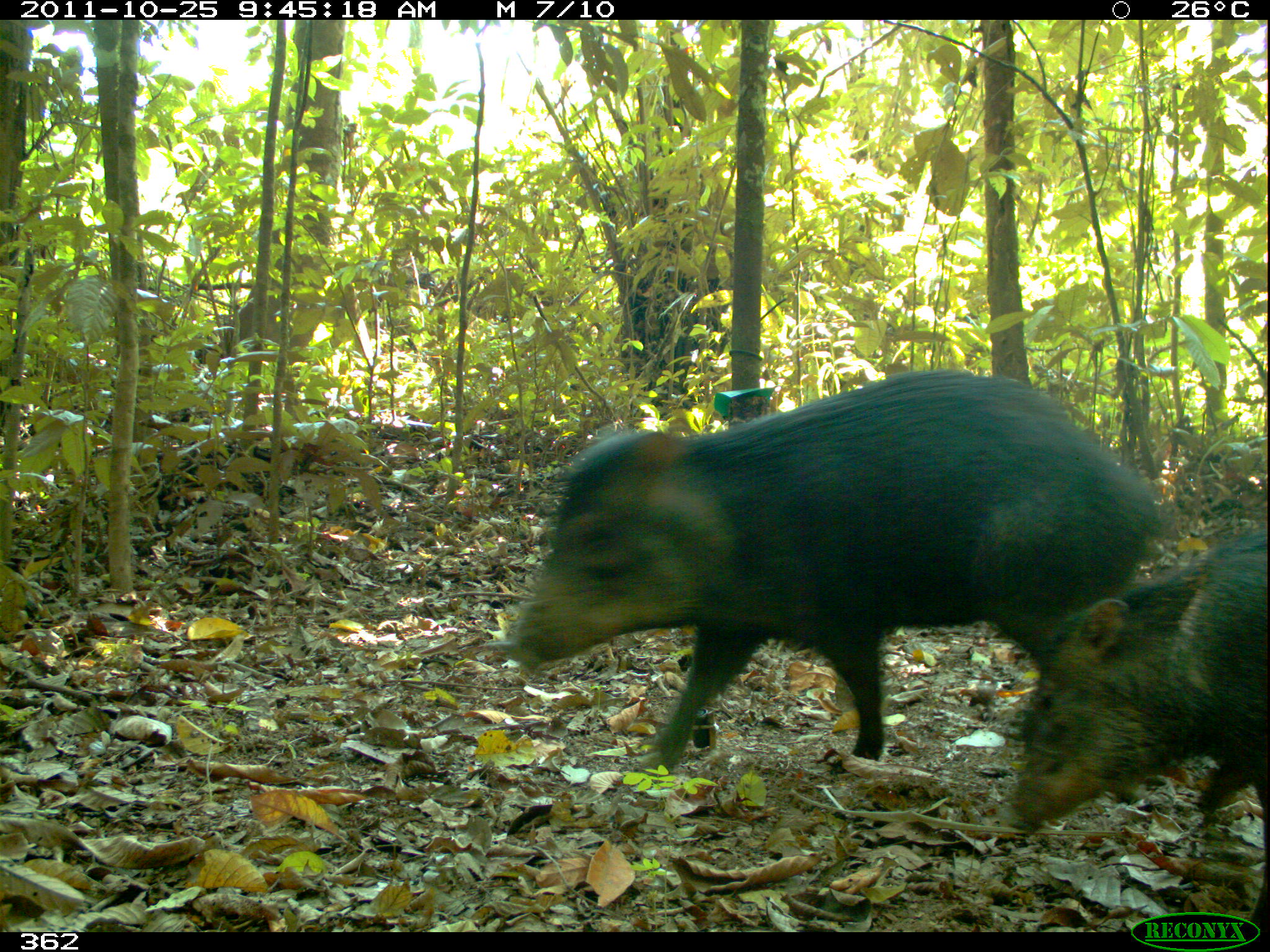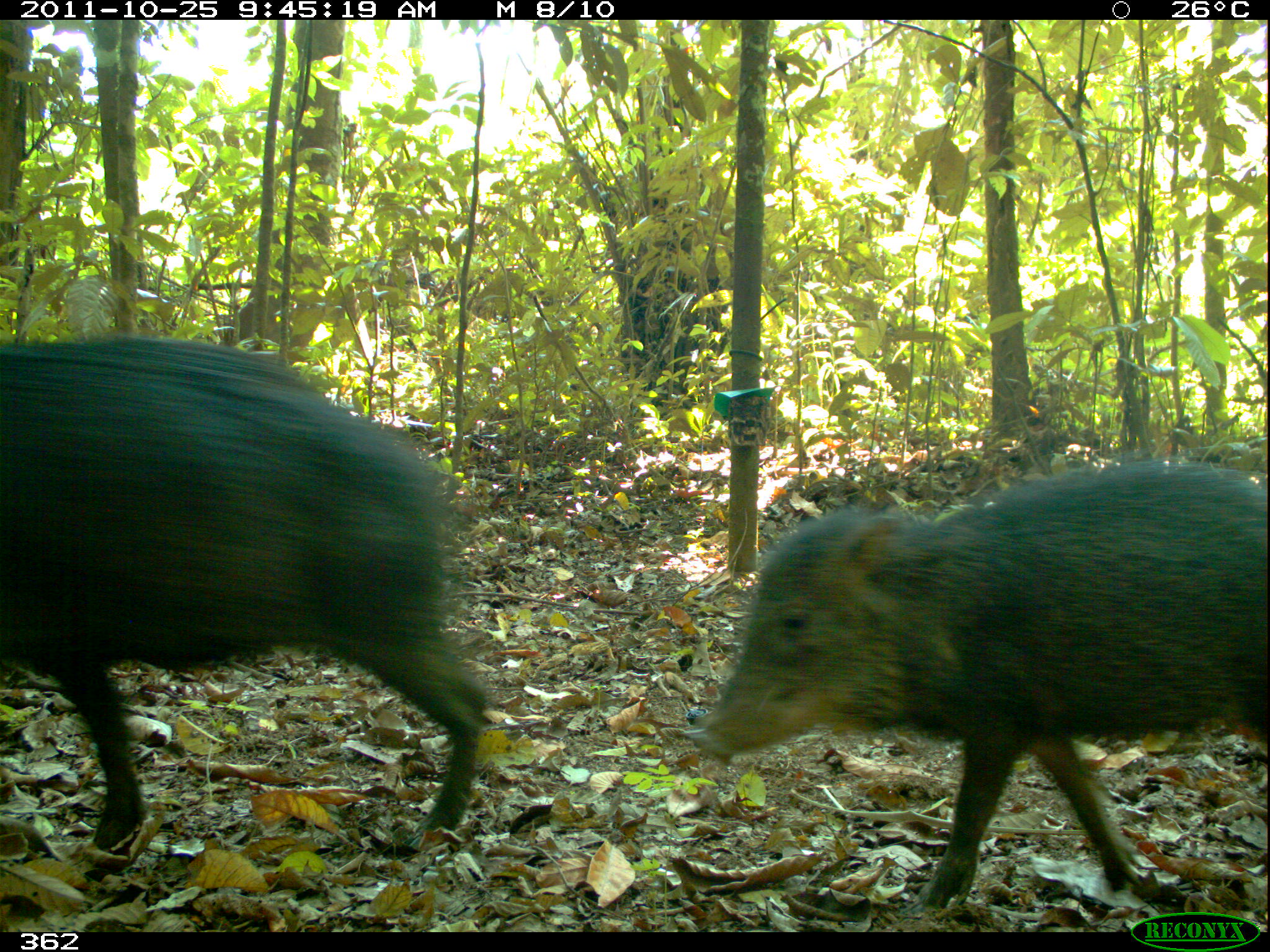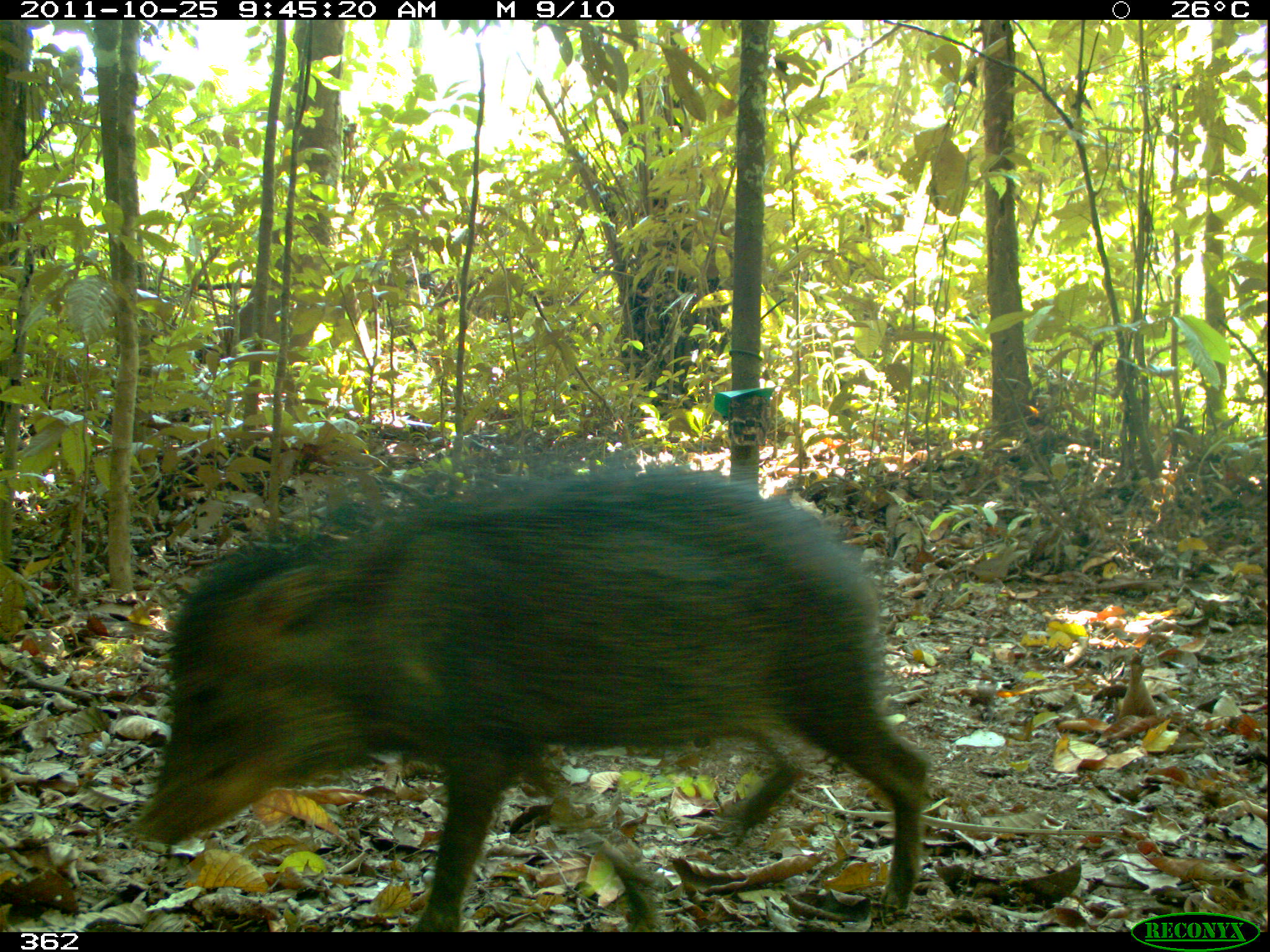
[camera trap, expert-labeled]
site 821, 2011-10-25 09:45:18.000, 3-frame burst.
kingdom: Animalia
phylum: Chordata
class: Mammalia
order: Artiodactyla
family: Tayassuidae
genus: Tayassu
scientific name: Tayassu pecari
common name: white-lipped peccary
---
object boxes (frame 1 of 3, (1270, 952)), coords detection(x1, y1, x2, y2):
tayassu pecari: detection(508, 367, 1176, 791); detection(989, 527, 1268, 879)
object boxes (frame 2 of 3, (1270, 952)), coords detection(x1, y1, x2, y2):
tayassu pecari: detection(693, 451, 1270, 923); detection(0, 332, 498, 874)